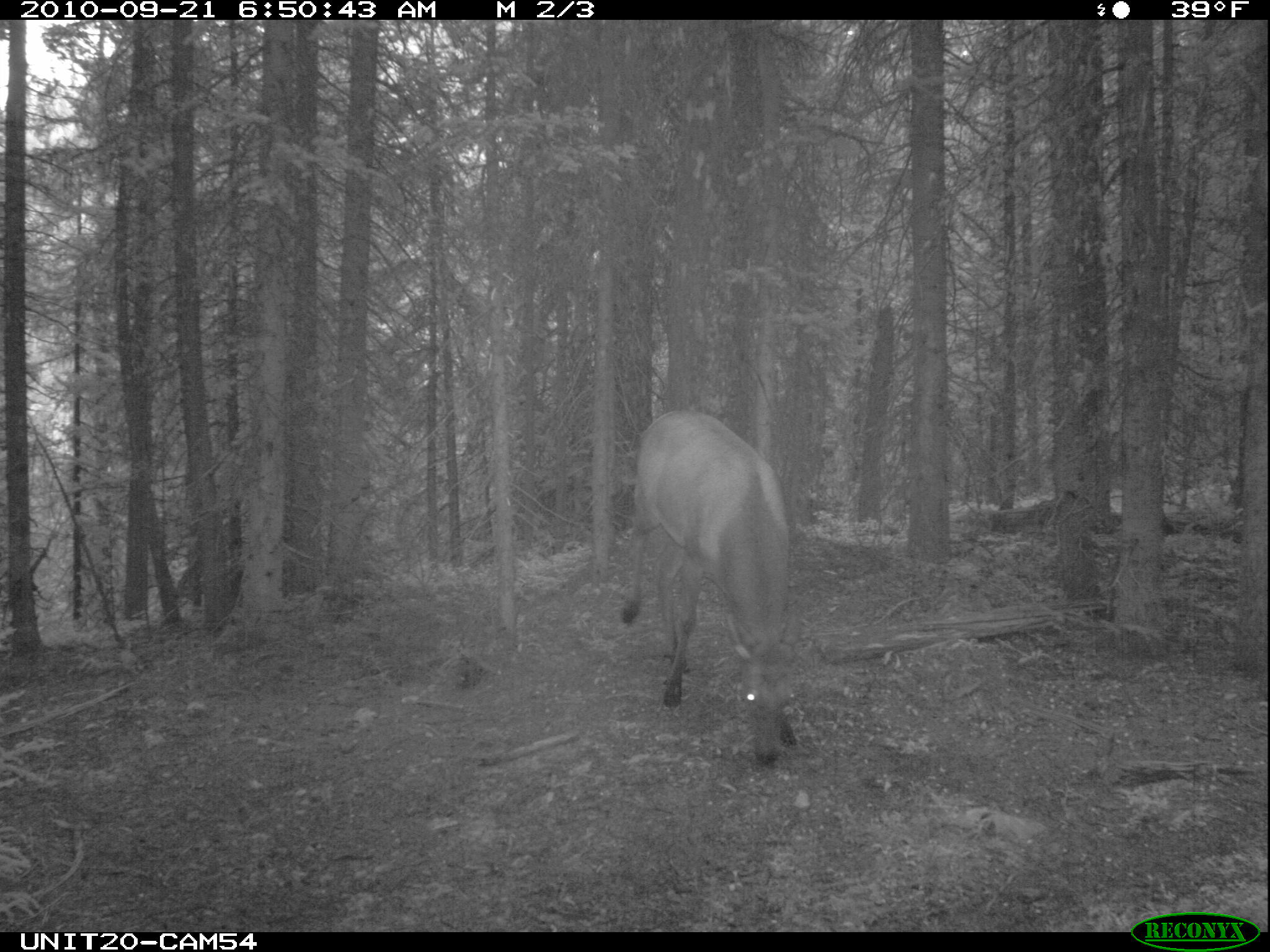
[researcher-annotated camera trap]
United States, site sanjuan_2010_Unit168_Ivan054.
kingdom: Animalia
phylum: Chordata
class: Mammalia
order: Artiodactyla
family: Cervidae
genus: Cervus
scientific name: Cervus elaphus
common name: red deer